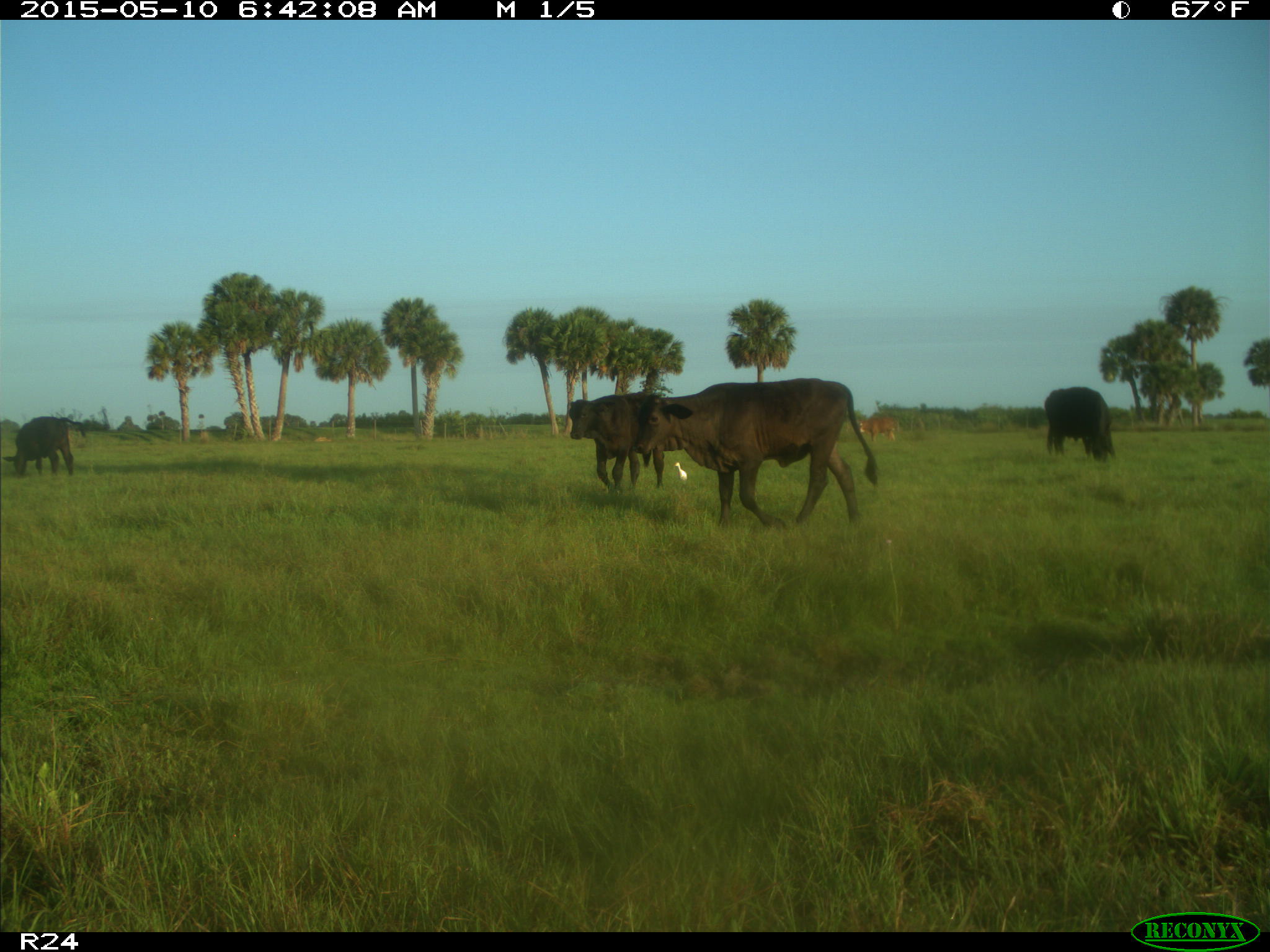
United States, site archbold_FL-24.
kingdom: Animalia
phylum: Chordata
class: Mammalia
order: Artiodactyla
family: Bovidae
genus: Bos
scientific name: Bos taurus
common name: domestic cow